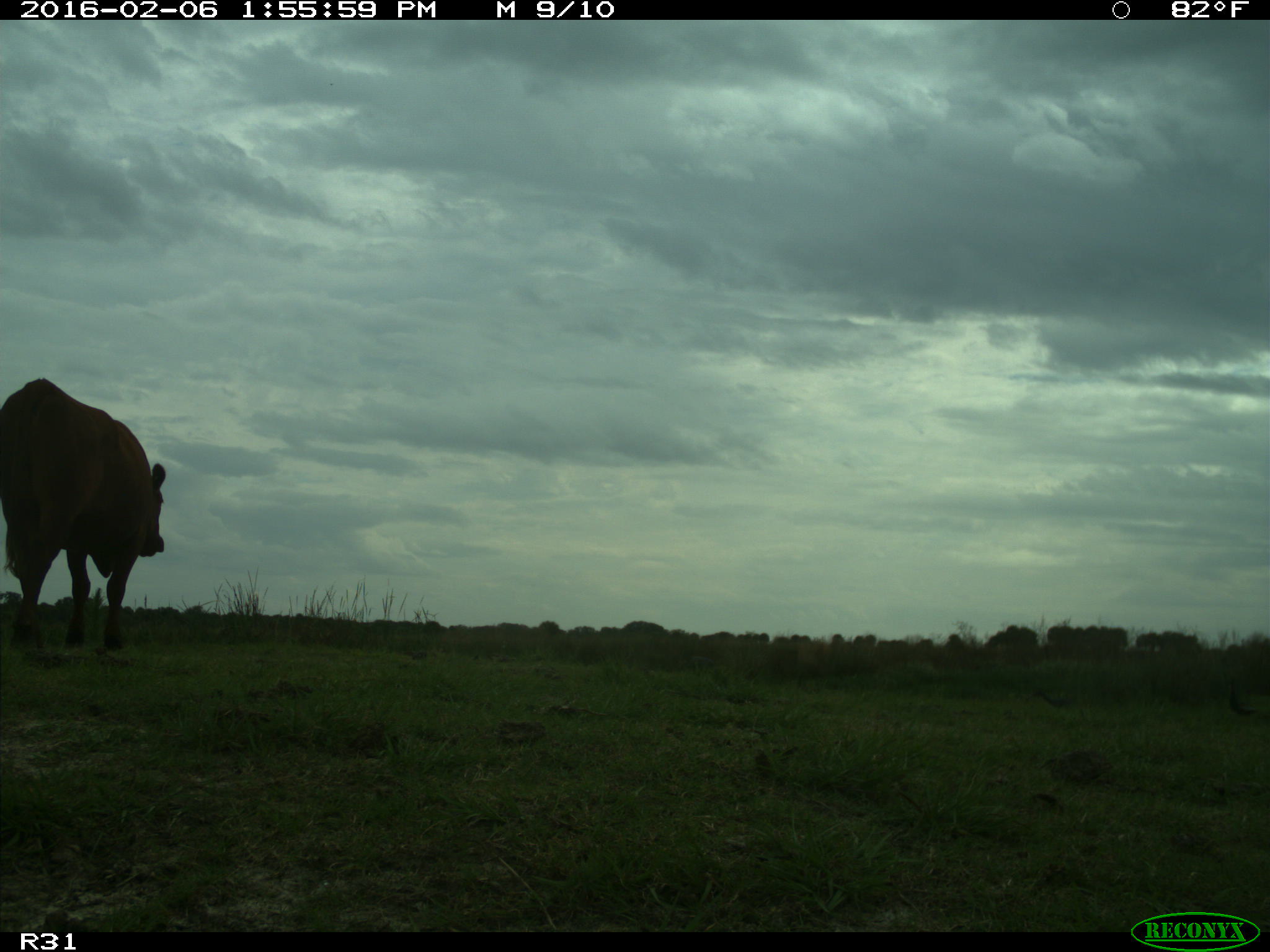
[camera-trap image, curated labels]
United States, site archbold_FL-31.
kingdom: Animalia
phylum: Chordata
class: Mammalia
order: Artiodactyla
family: Bovidae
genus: Bos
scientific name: Bos taurus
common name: domestic cow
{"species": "Bos taurus (domestic cow)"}